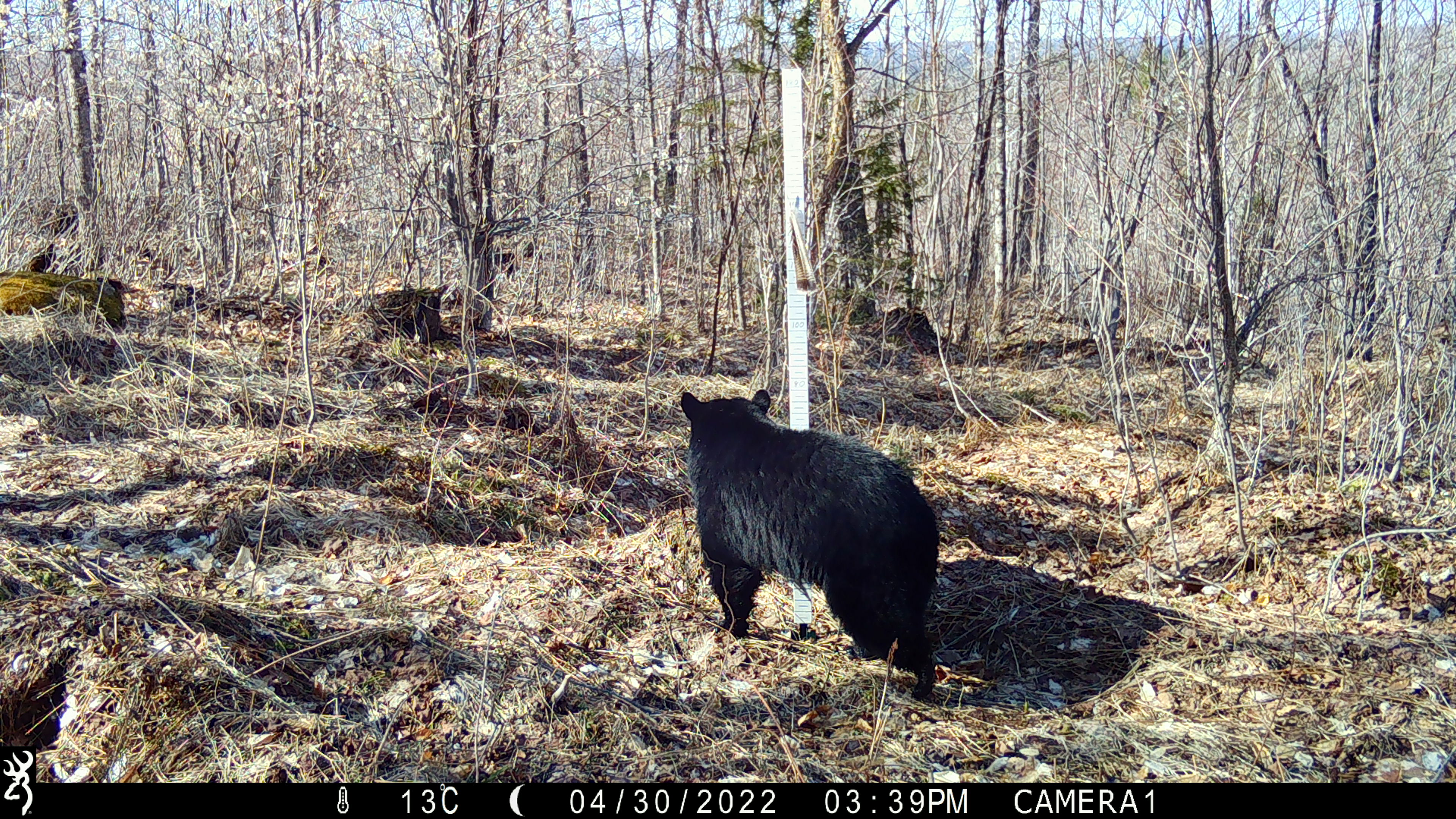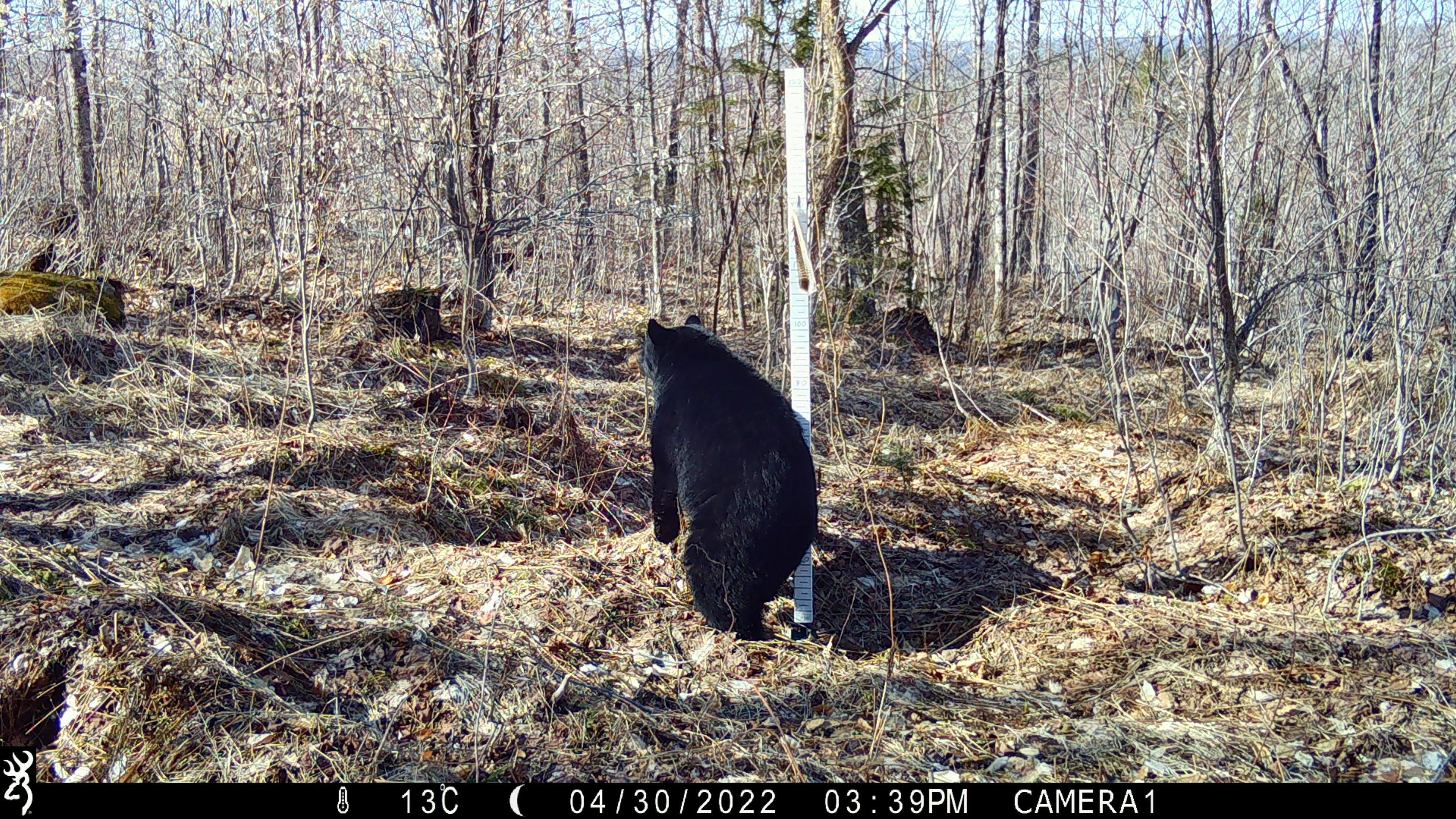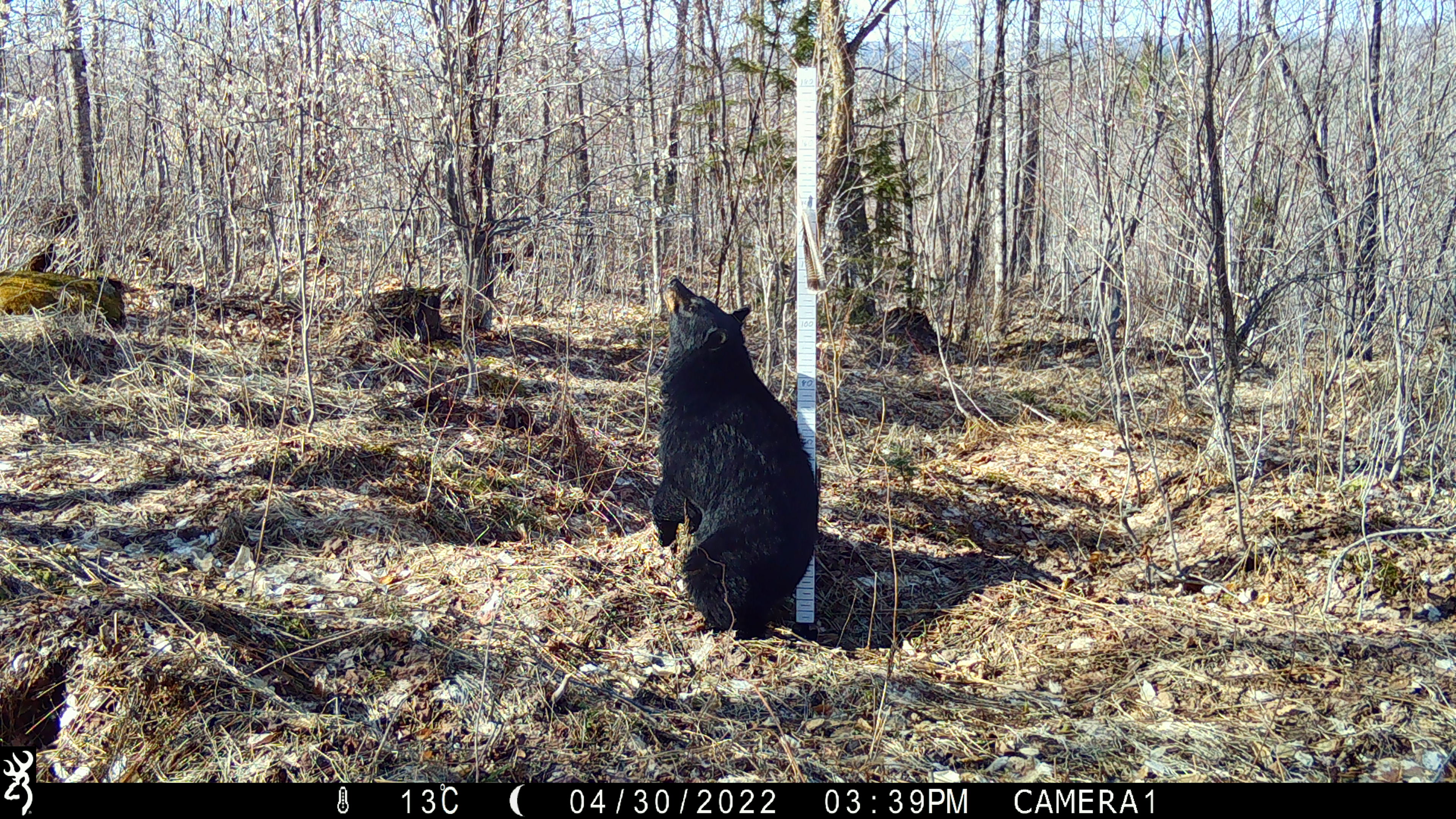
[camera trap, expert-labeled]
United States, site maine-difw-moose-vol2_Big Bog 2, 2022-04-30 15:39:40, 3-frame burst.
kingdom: Animalia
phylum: Chordata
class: Mammalia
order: Carnivora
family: Ursidae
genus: Ursus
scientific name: Ursus americanus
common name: black bear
Black bear (Ursus americanus).